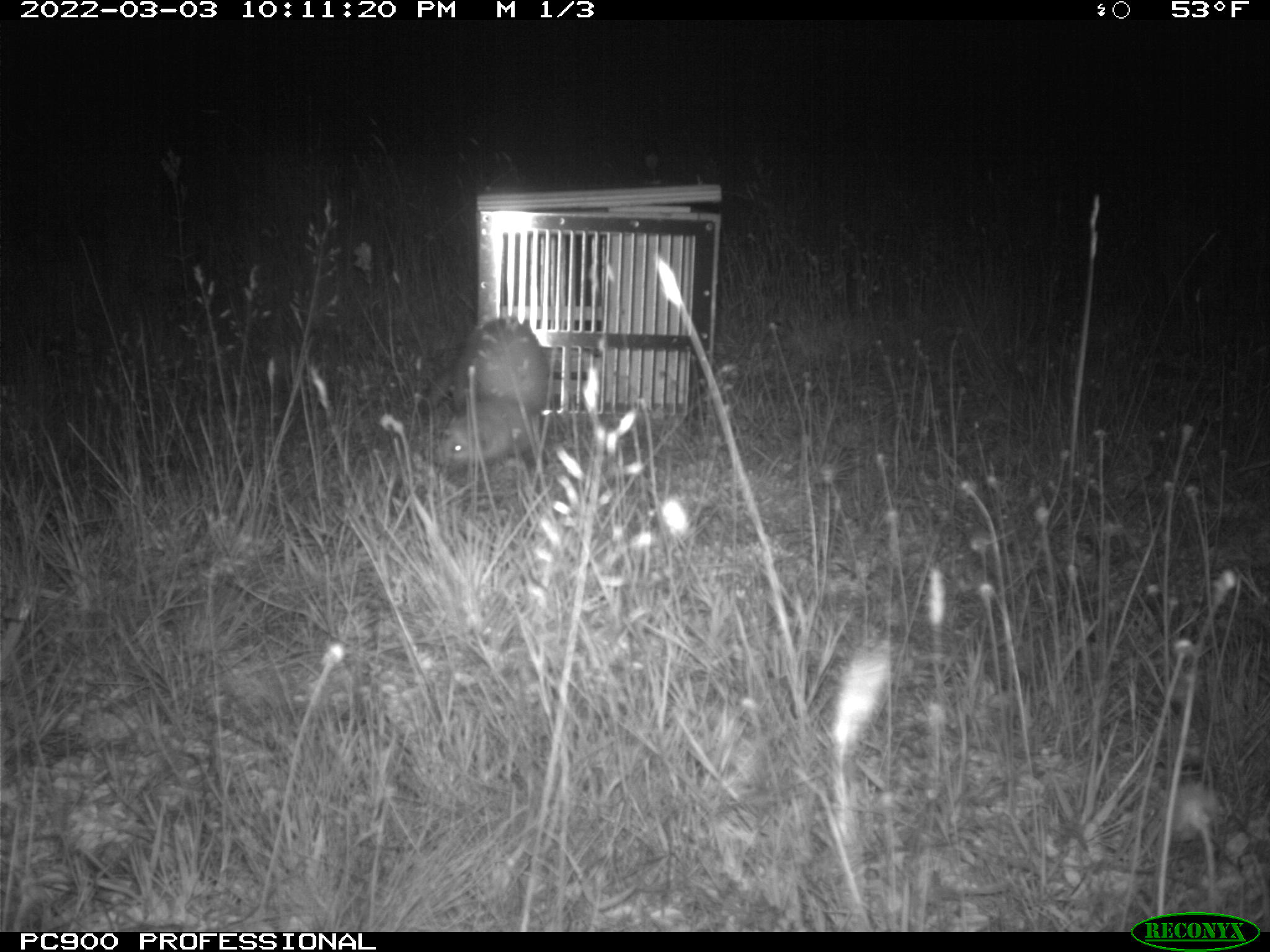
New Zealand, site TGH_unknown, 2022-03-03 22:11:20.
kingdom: Animalia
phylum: Chordata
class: Mammalia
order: Carnivora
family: Mustelidae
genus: Mustela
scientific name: Mustela furo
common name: ferret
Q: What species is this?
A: Ferret (Mustela furo).